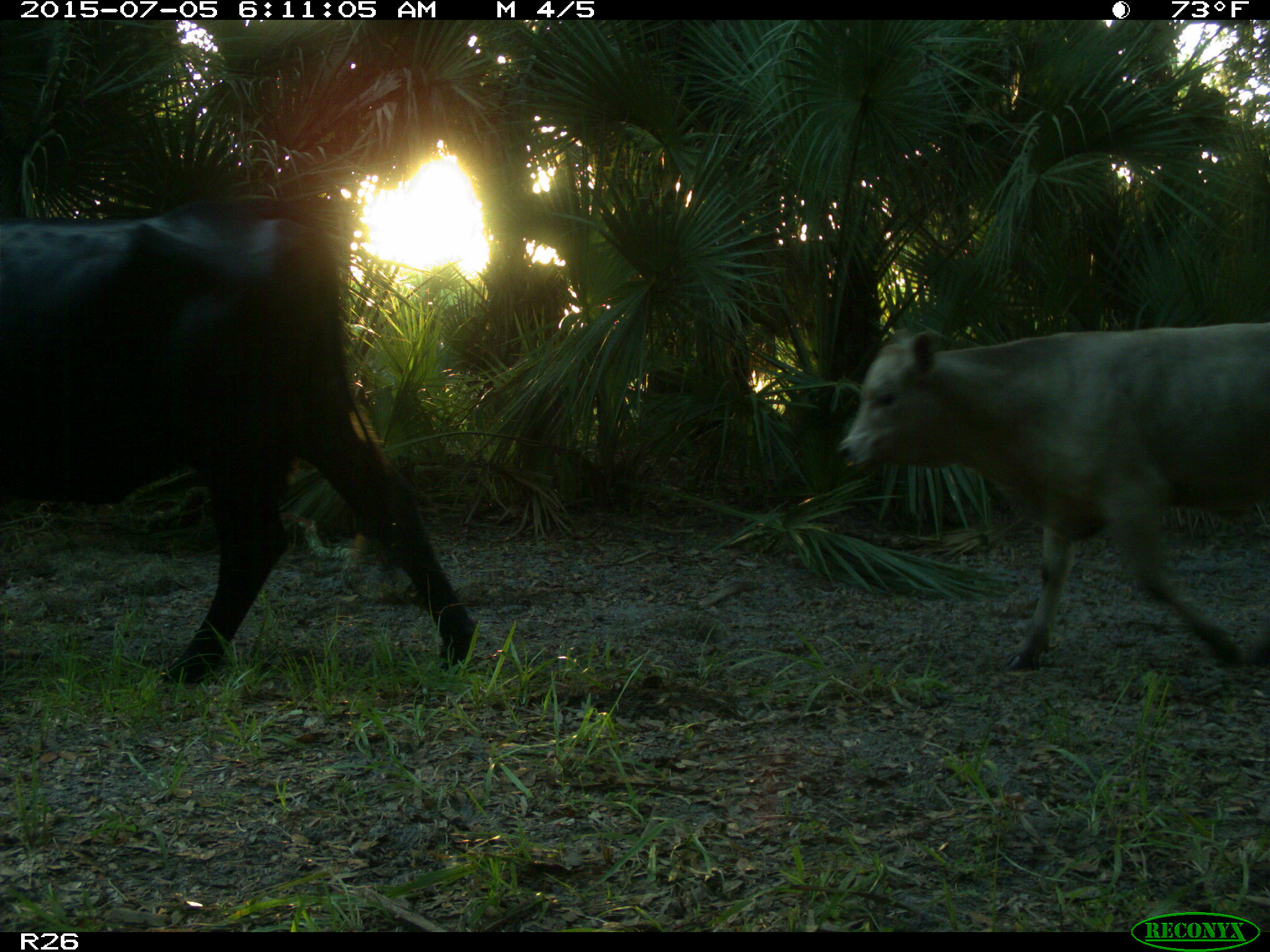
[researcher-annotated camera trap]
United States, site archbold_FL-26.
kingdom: Animalia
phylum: Chordata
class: Mammalia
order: Artiodactyla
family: Bovidae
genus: Bos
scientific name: Bos taurus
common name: domestic cow